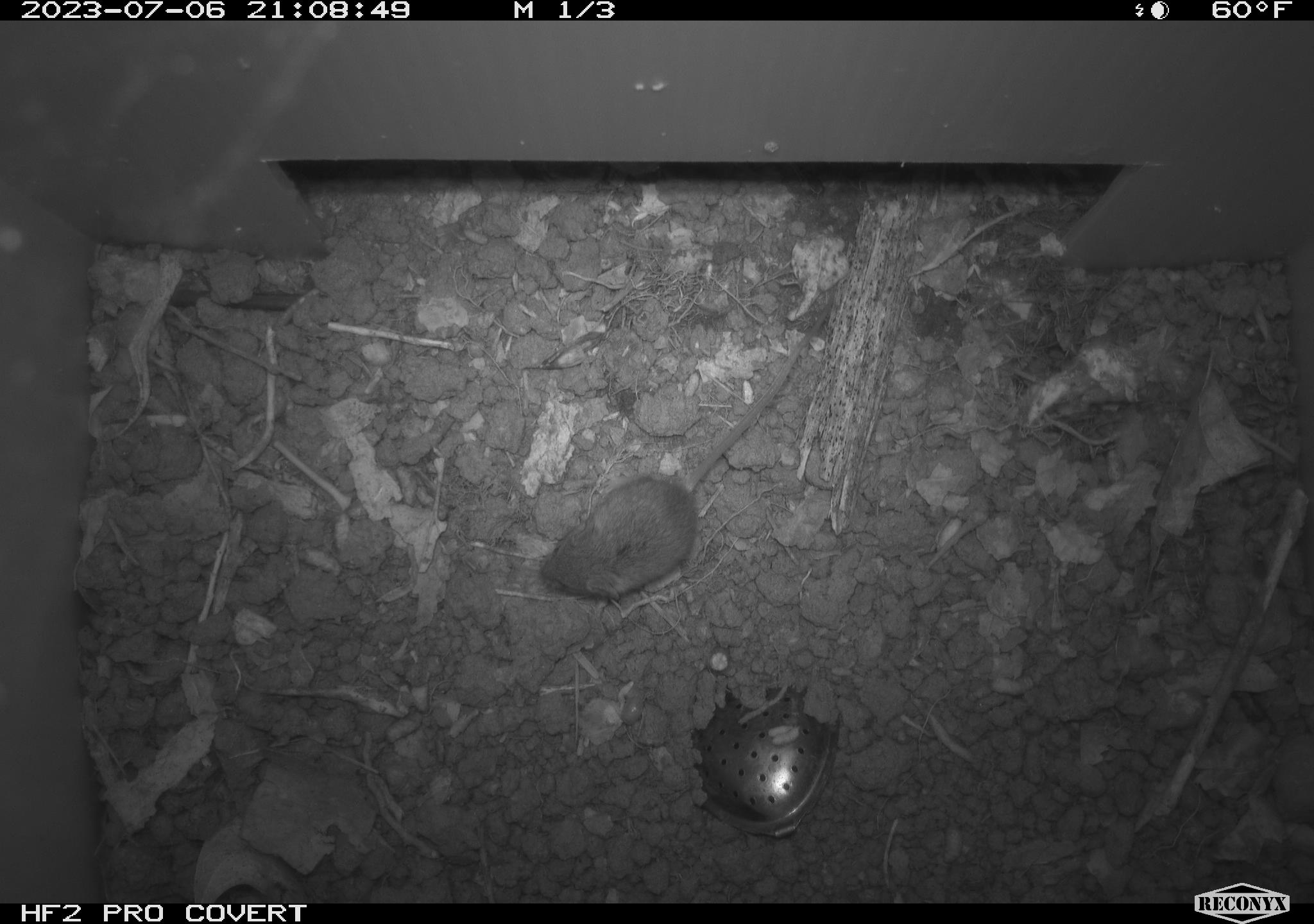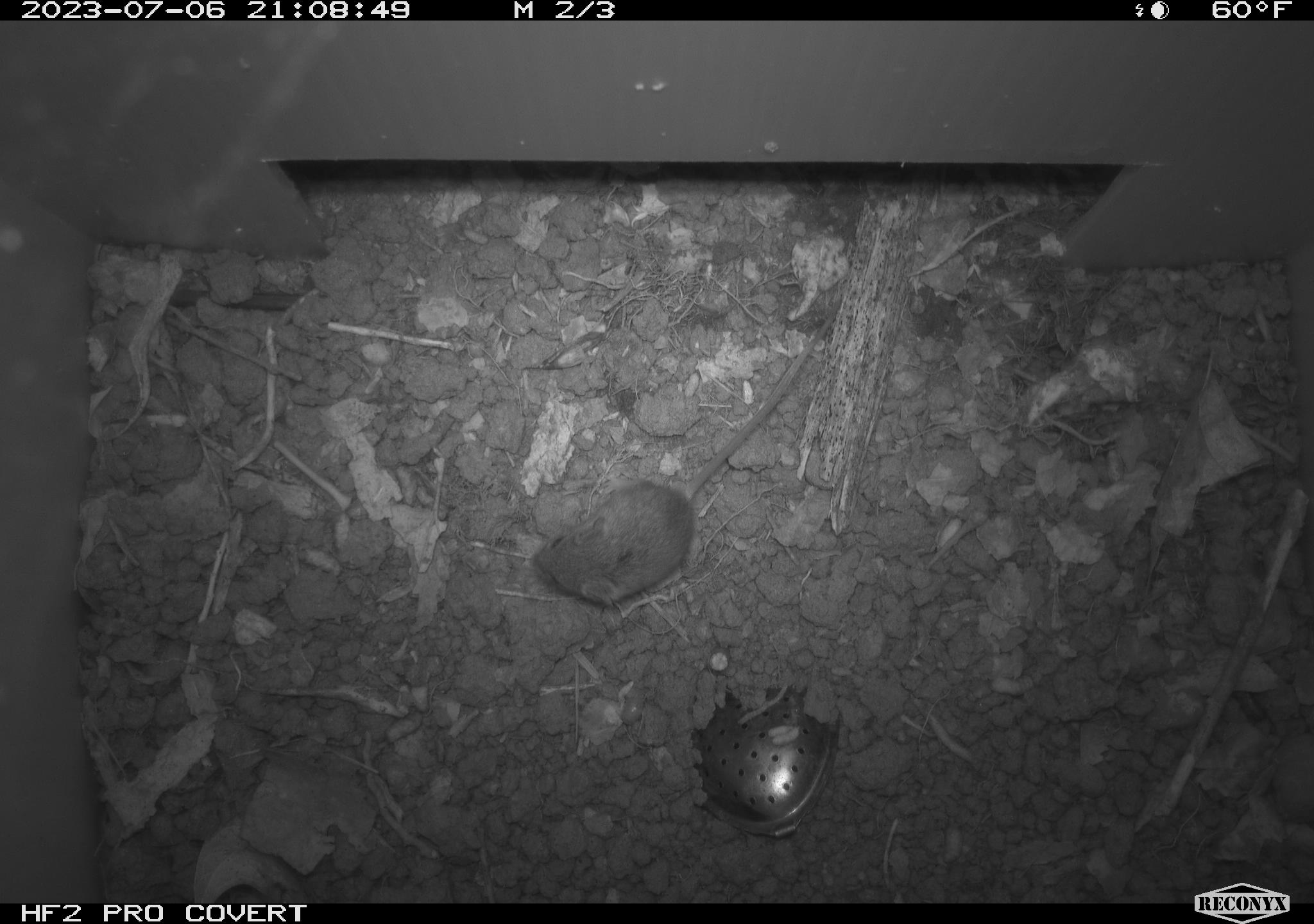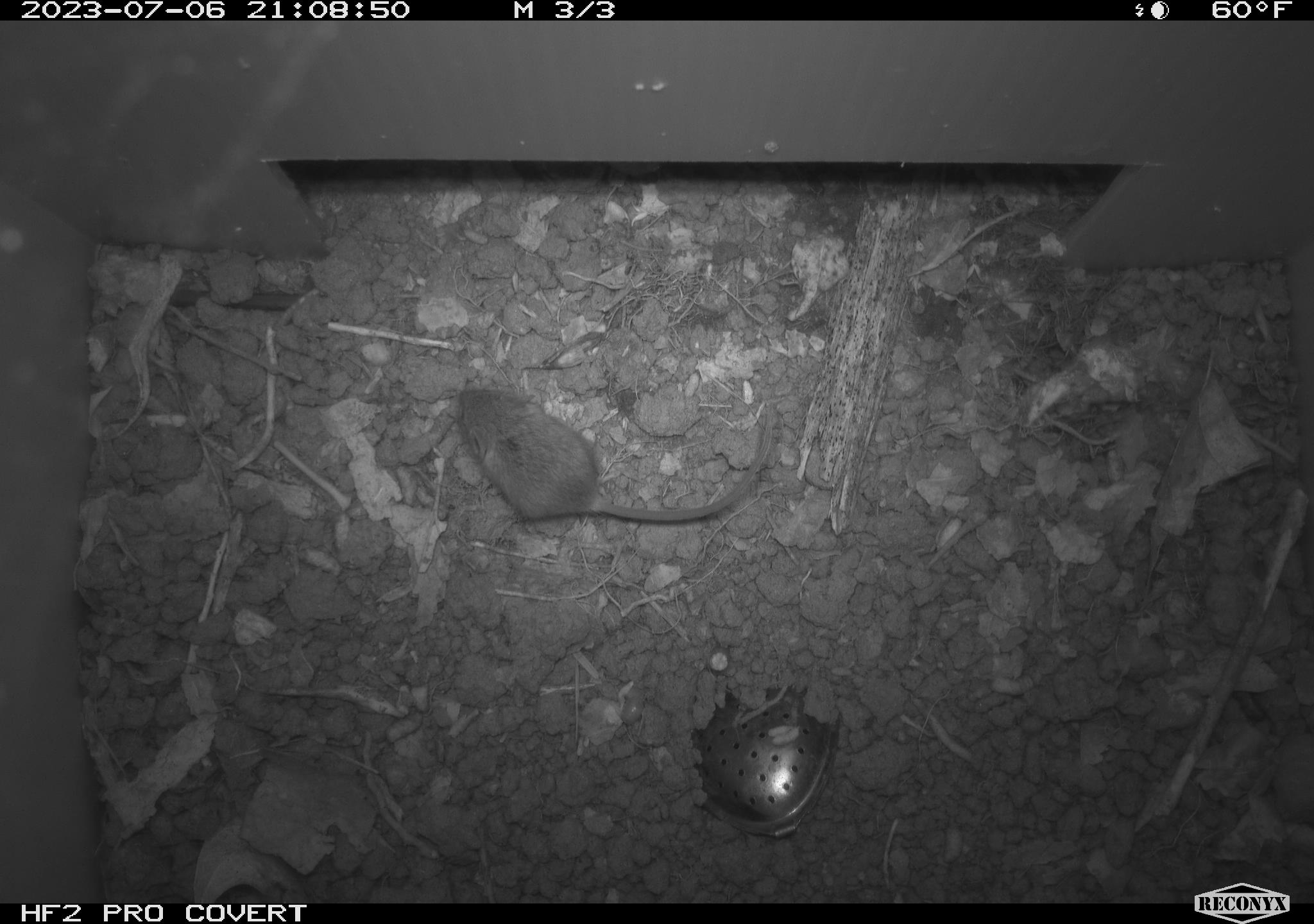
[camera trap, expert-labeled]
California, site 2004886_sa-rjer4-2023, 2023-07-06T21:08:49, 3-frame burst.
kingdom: Animalia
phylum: Chordata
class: Mammalia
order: Rodentia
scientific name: Rodentia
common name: mouse species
Mouse species (Rodentia).